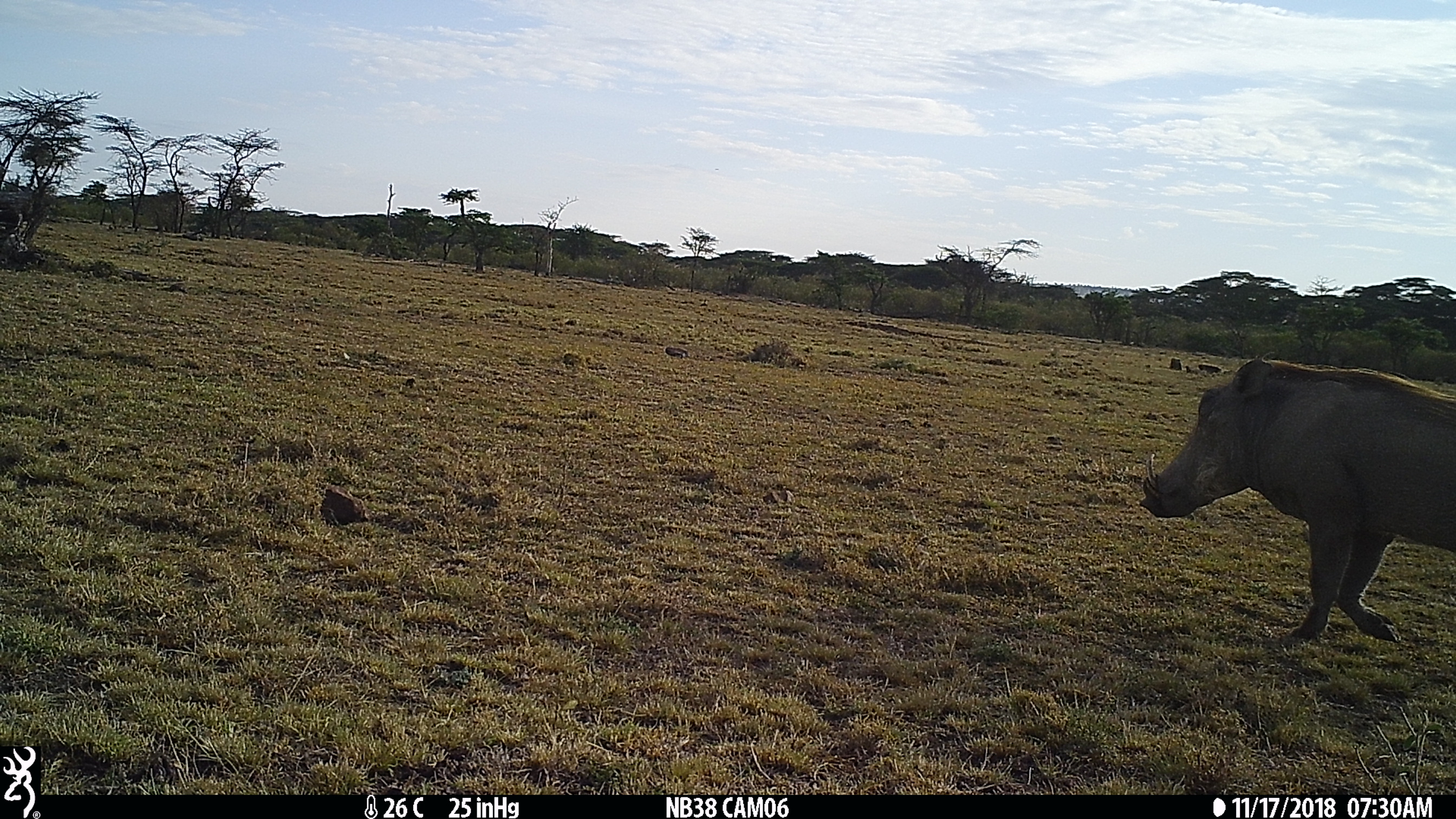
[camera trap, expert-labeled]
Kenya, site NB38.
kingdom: Animalia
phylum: Chordata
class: Mammalia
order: Artiodactyla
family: Suidae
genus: Phacochoerus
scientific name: Phacochoerus africanus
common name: common warthog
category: warthog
Warthog (common warthog) (Phacochoerus africanus).